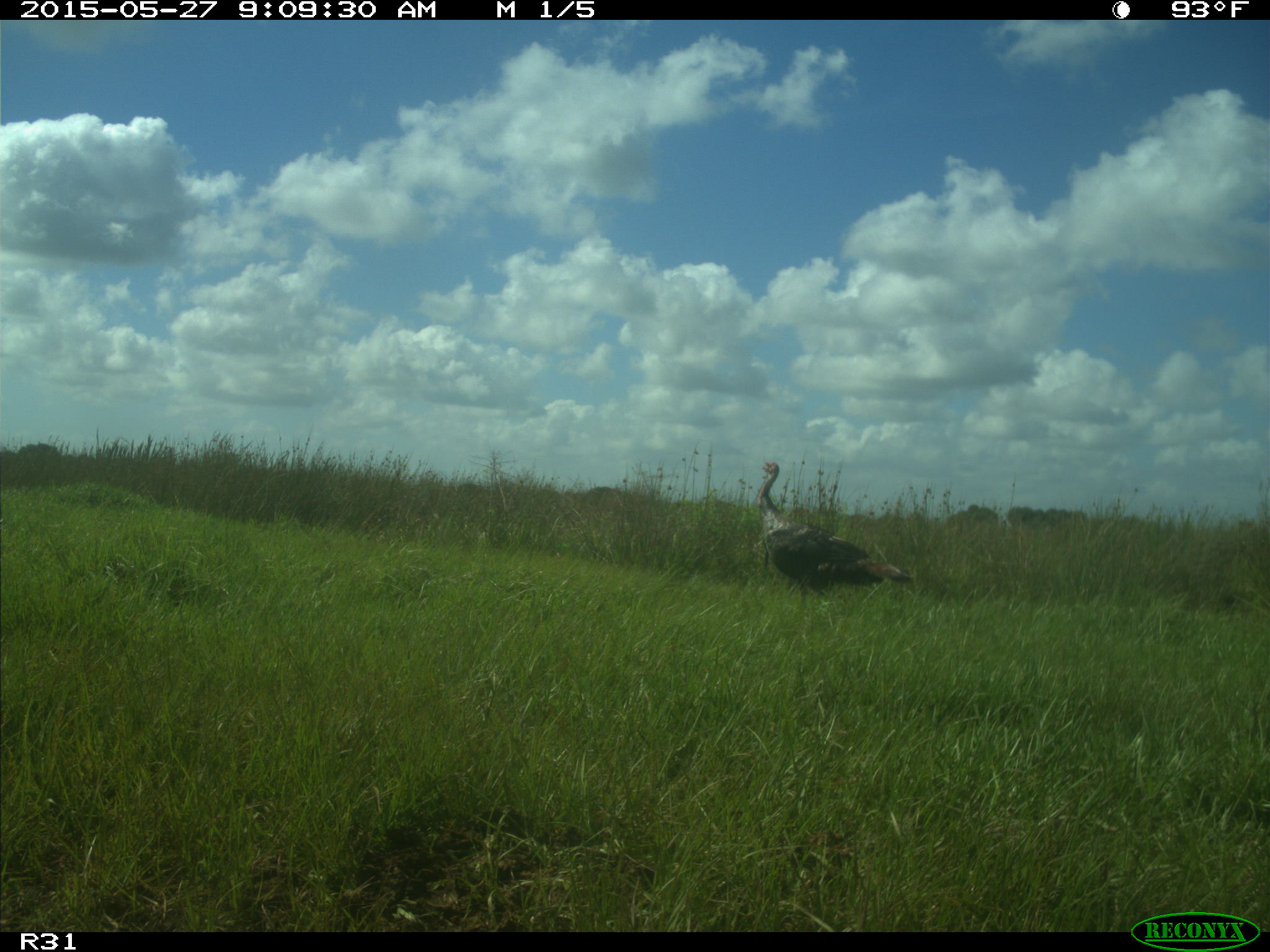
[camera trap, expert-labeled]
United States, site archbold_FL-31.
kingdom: Animalia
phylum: Chordata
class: Aves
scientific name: Aves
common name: birds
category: unidentified bird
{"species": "unidentified bird (birds) (Aves)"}